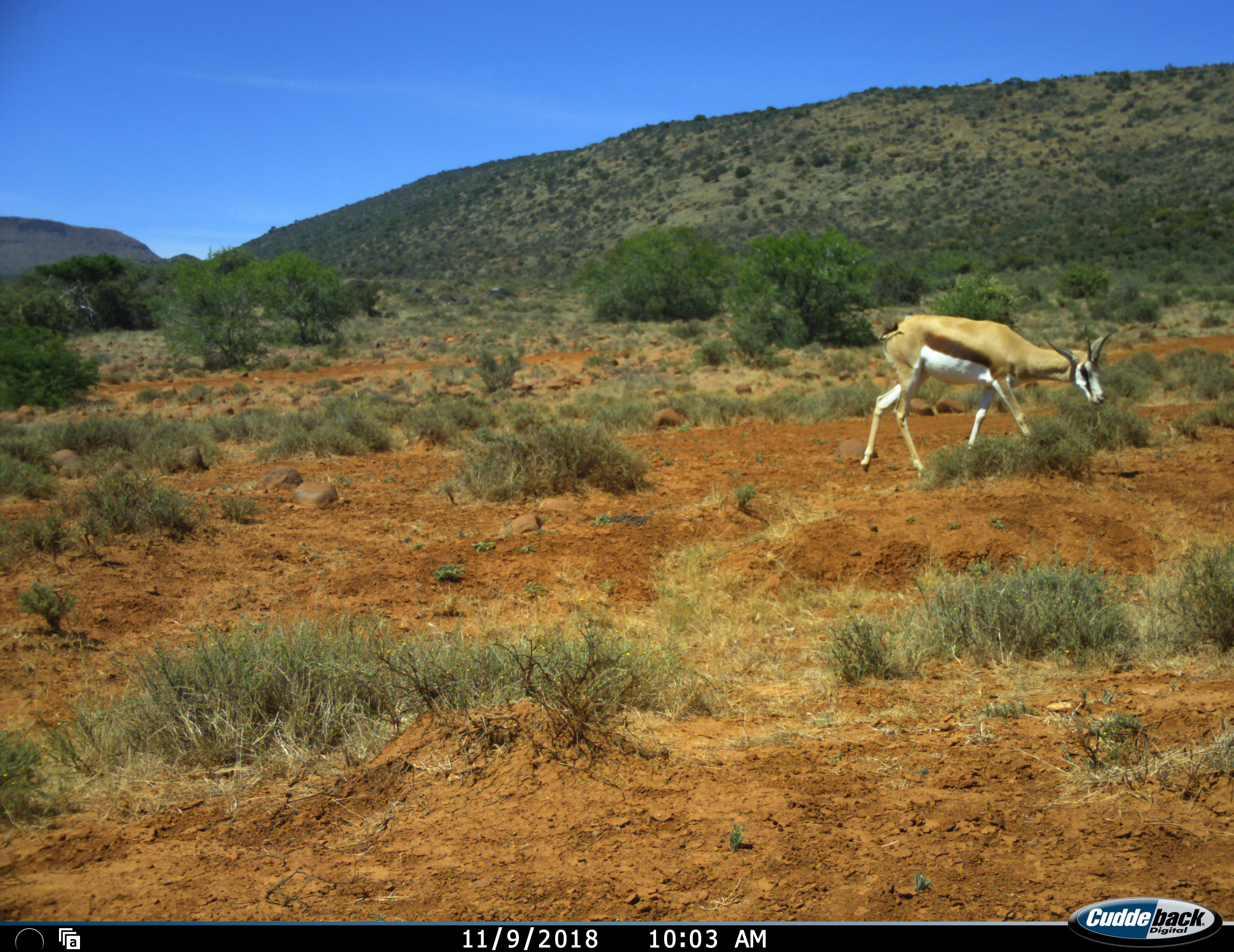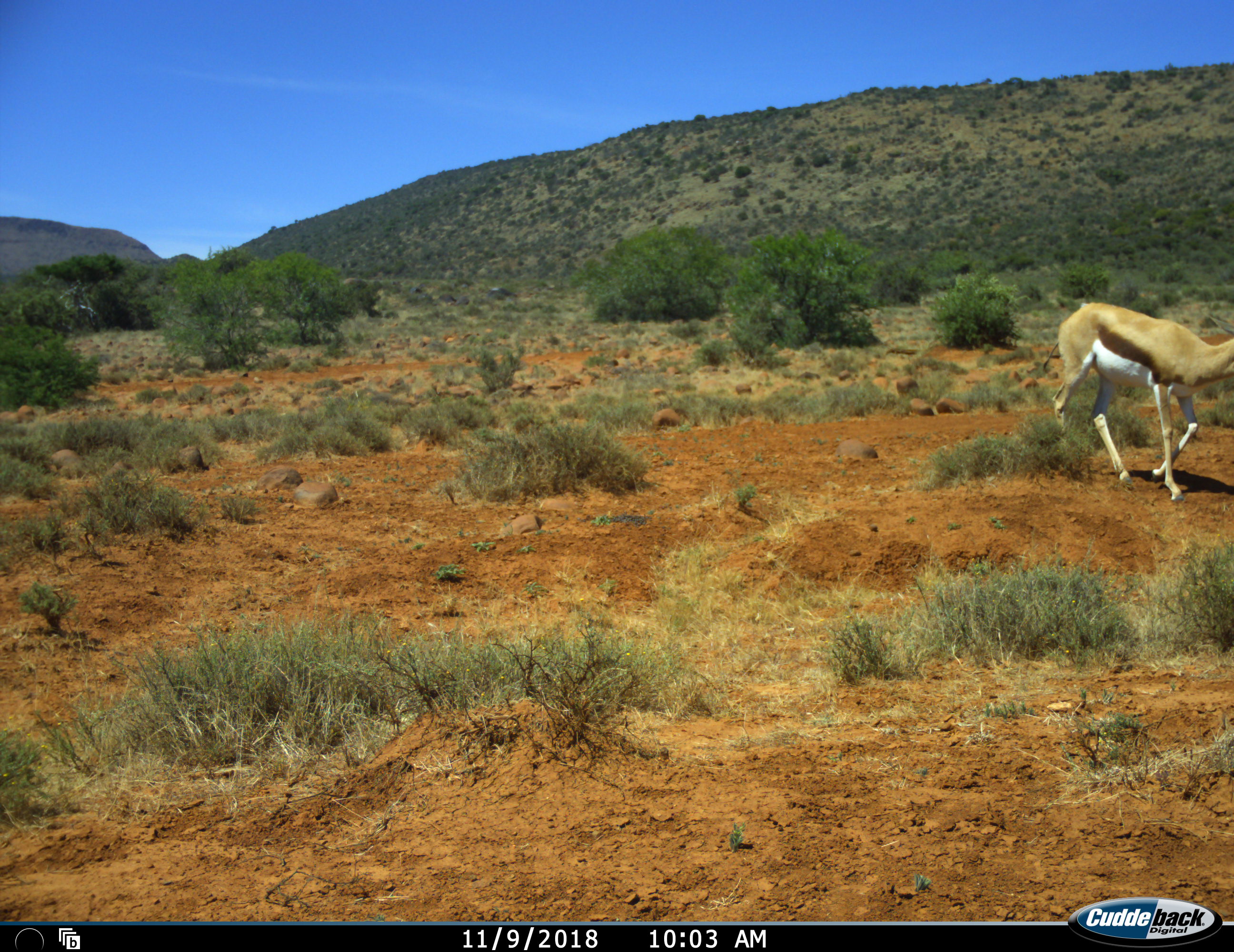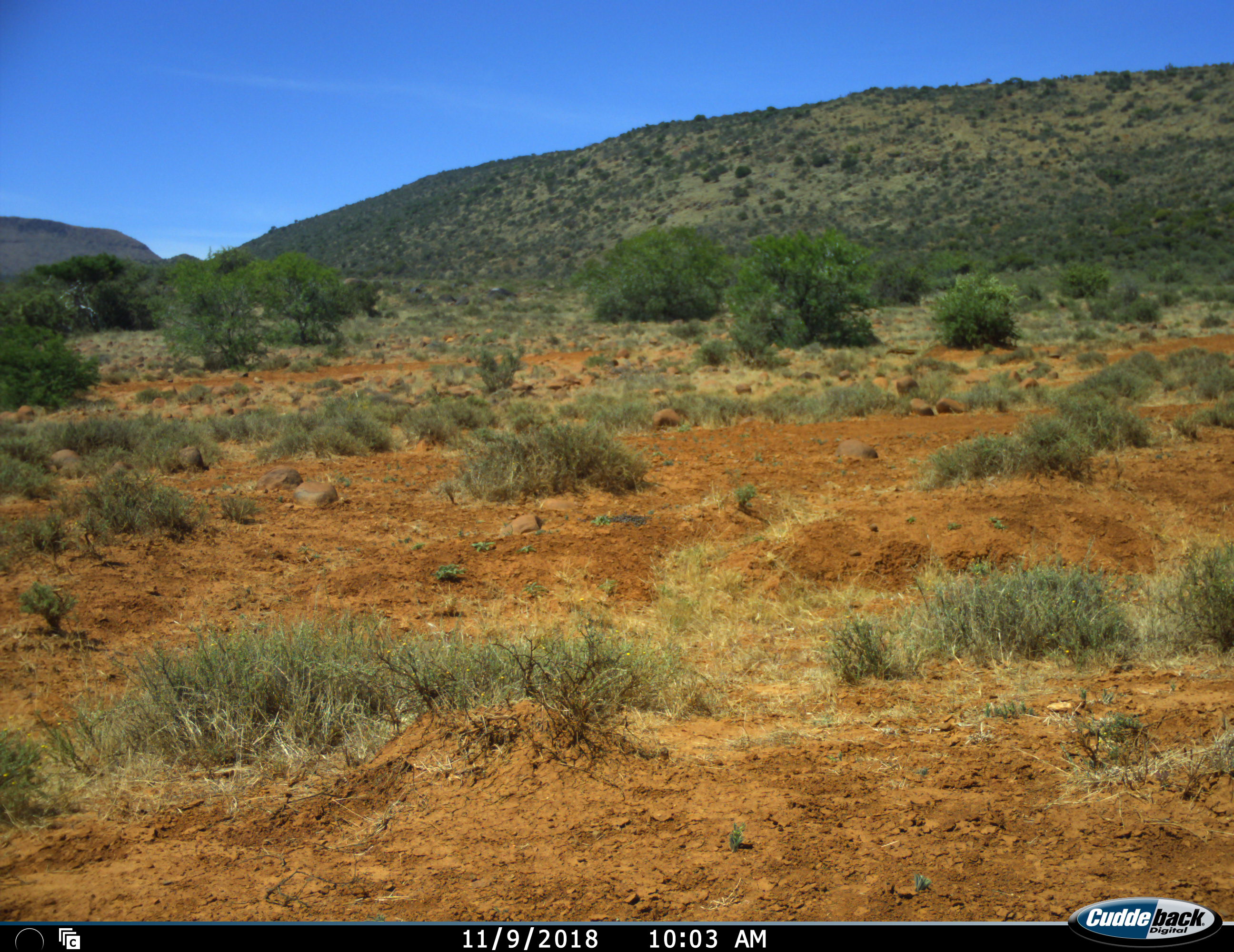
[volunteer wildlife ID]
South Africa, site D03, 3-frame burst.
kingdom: Animalia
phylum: Chordata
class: Mammalia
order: Artiodactyla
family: Bovidae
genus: Antidorcas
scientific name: Antidorcas marsupialis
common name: springbok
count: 1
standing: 0%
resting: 0%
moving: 90%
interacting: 0%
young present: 10%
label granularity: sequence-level